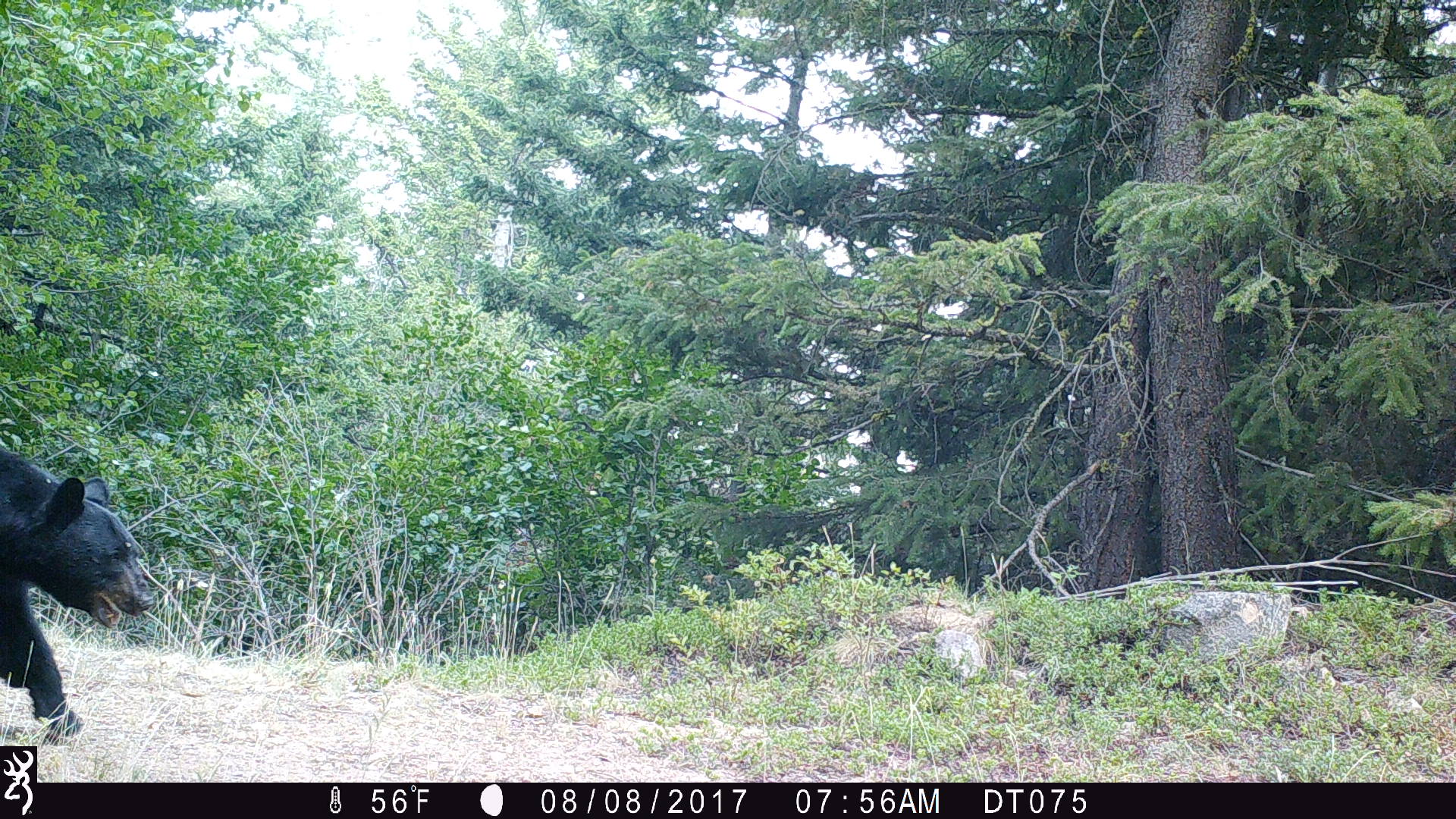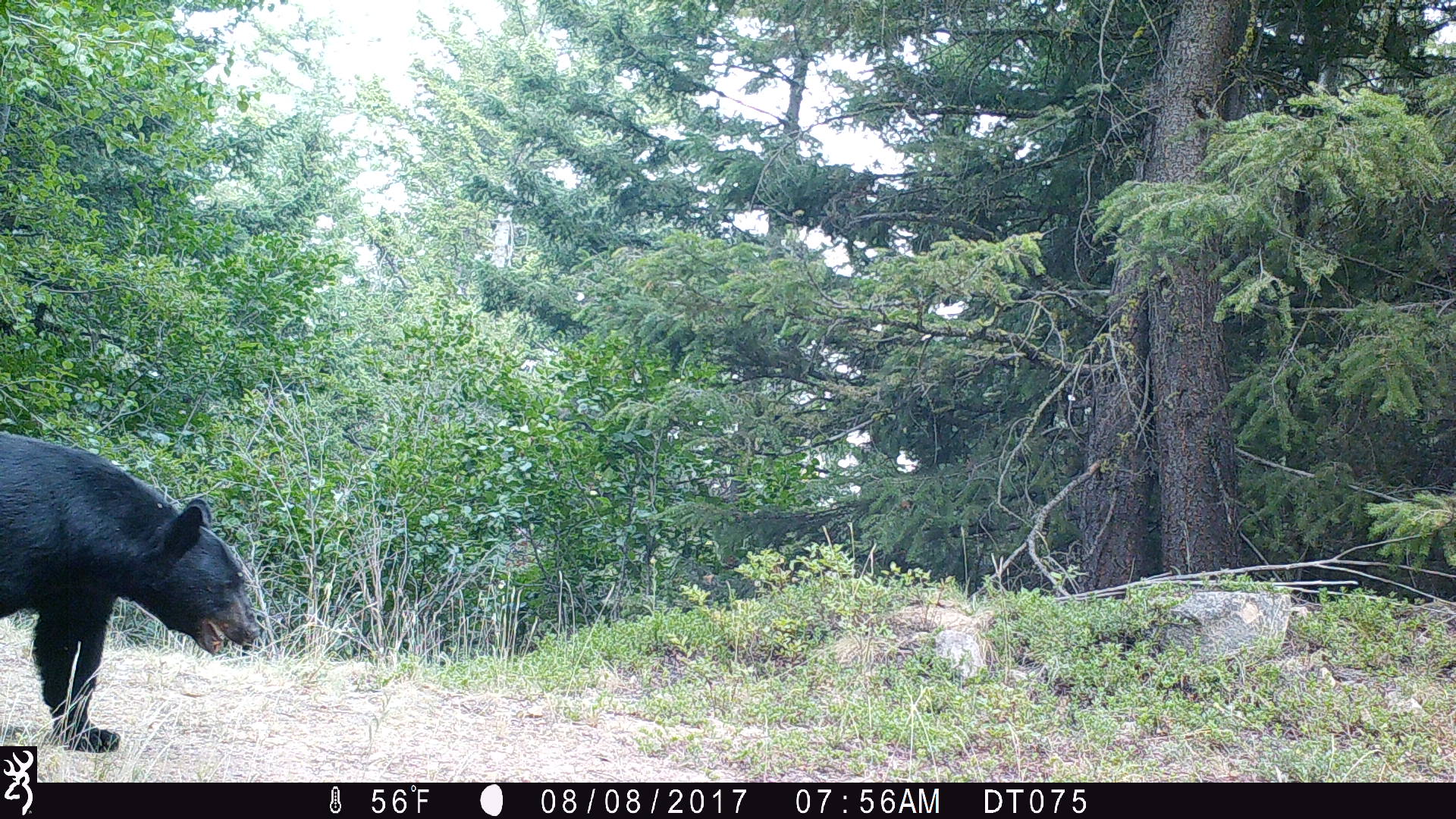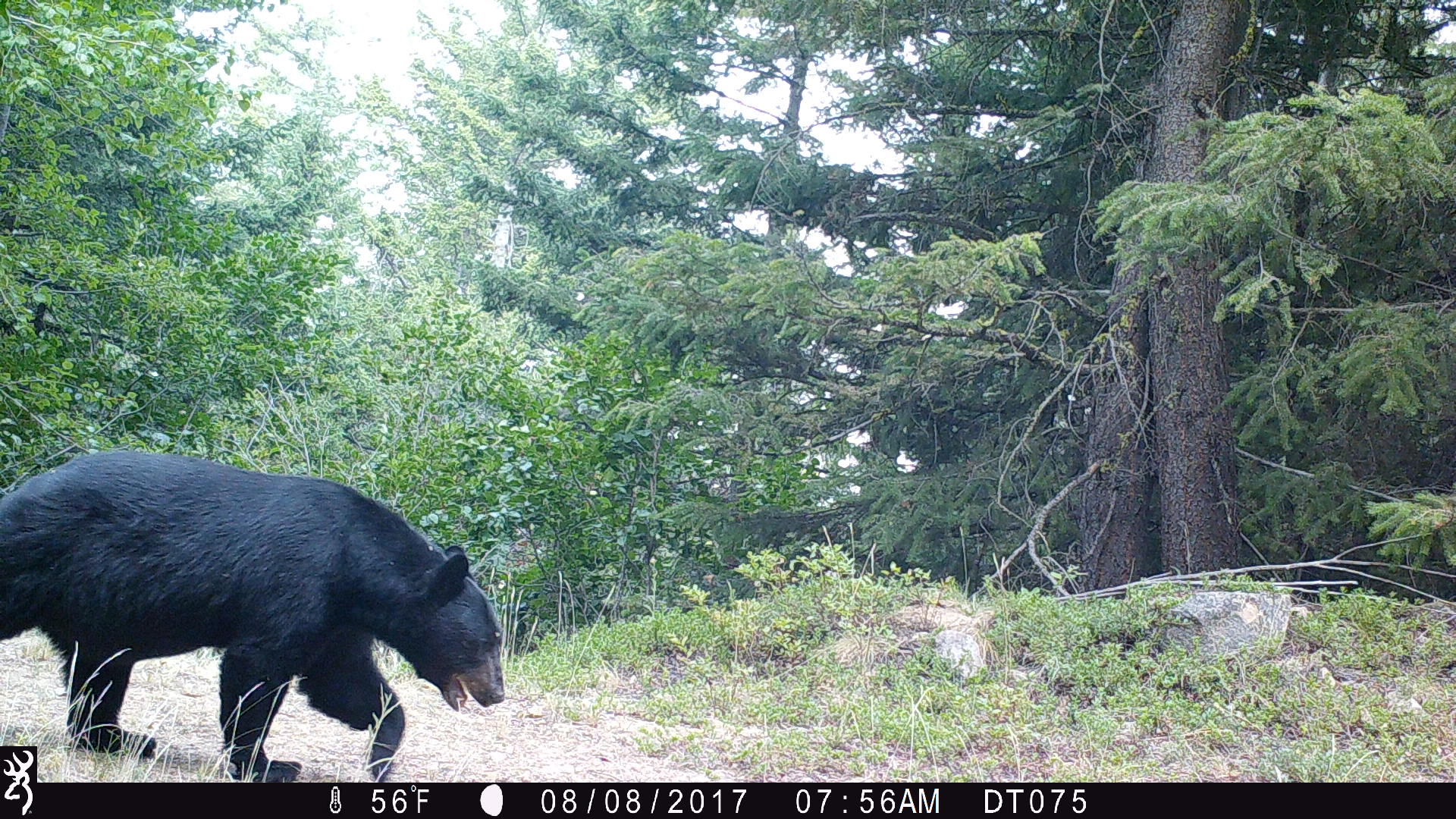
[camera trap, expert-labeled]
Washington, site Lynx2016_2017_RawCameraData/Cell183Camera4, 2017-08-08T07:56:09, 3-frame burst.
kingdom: Animalia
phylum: Chordata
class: Mammalia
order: Carnivora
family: Ursidae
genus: Ursus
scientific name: Ursus americanus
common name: american black bear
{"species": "Ursus americanus (american black bear)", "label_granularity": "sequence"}